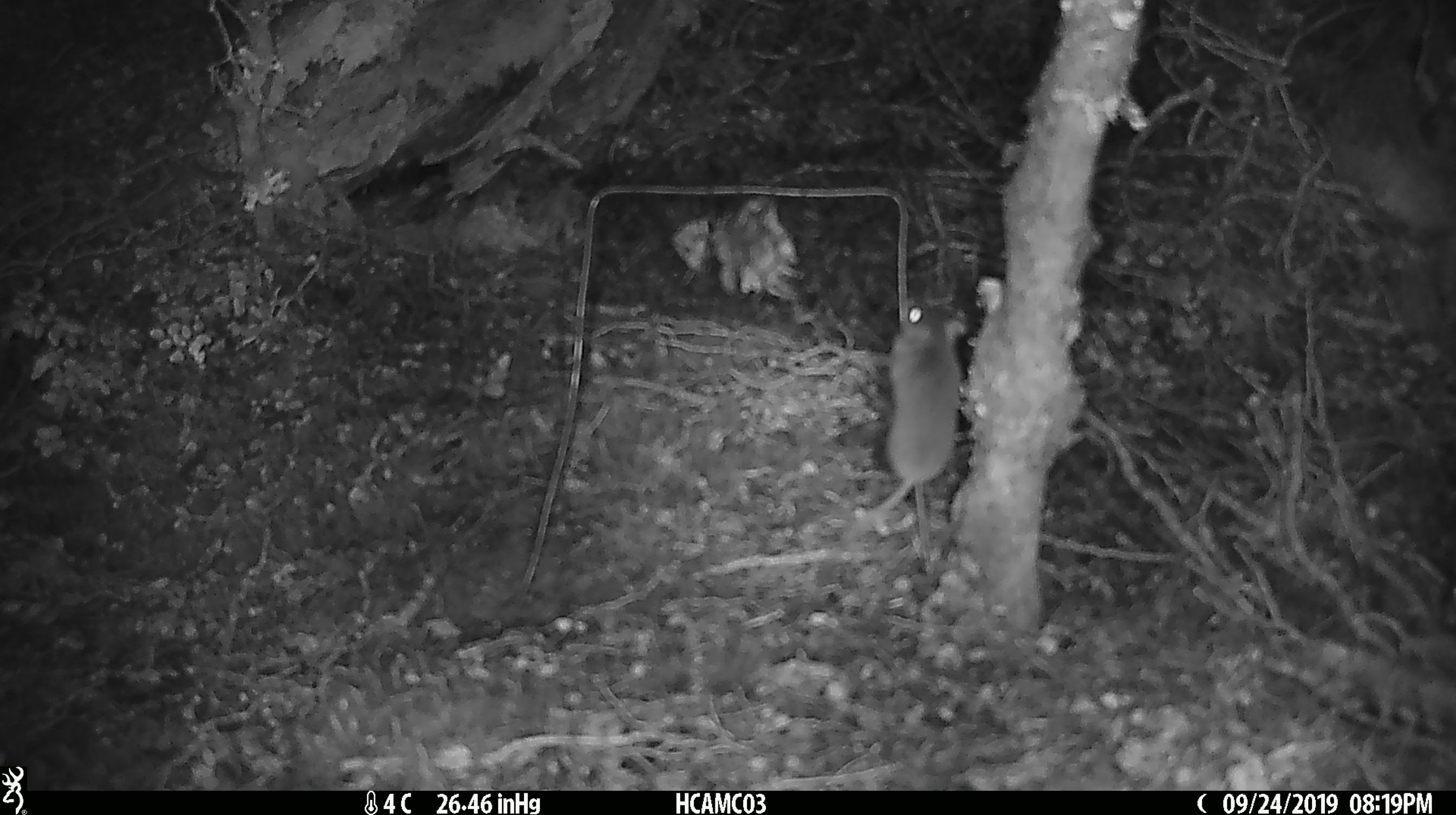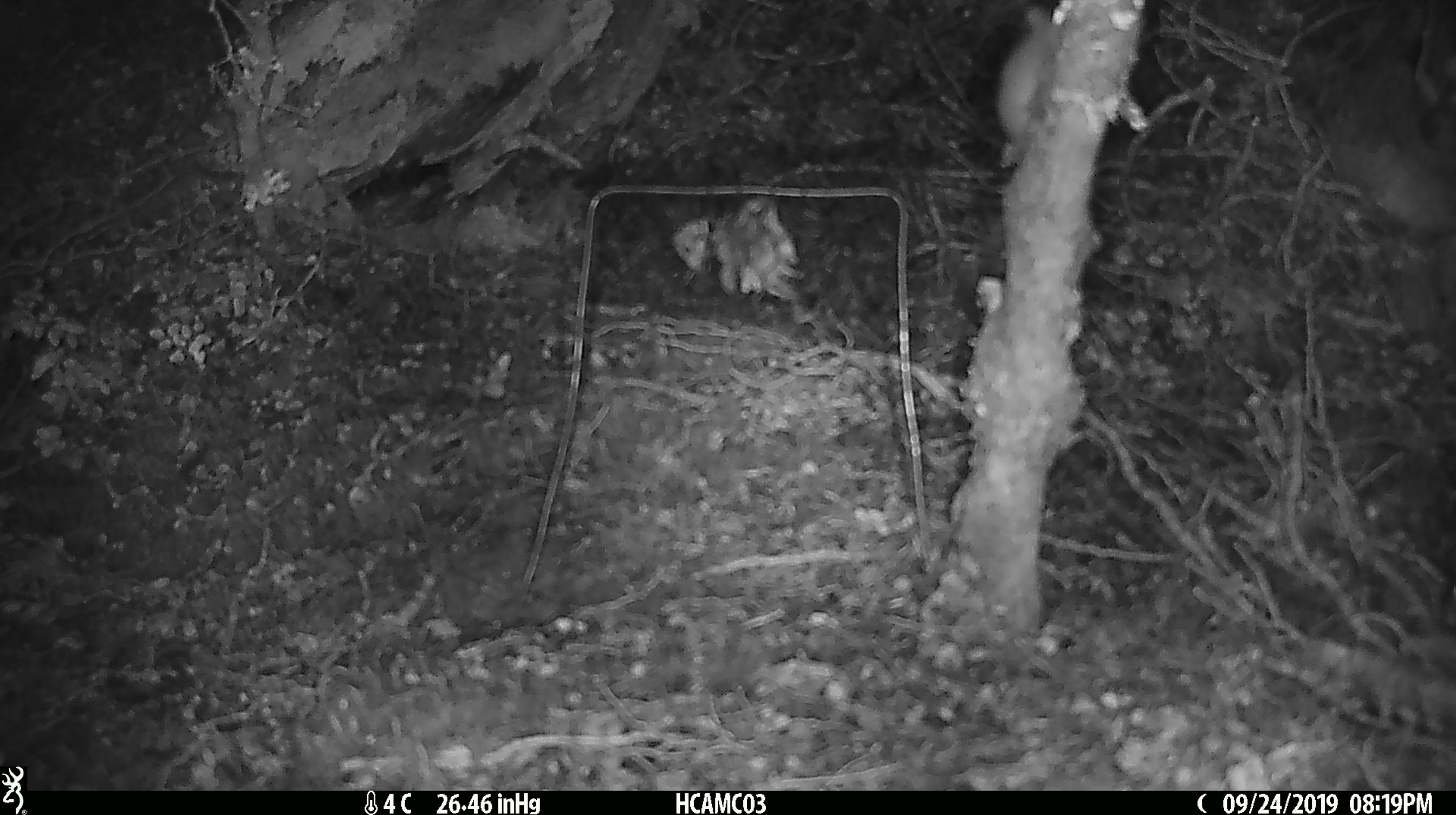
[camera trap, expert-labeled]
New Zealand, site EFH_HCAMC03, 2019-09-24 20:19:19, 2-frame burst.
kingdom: Animalia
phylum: Chordata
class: Mammalia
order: Rodentia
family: Muridae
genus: Mus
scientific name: Mus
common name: mouse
Mouse (Mus).